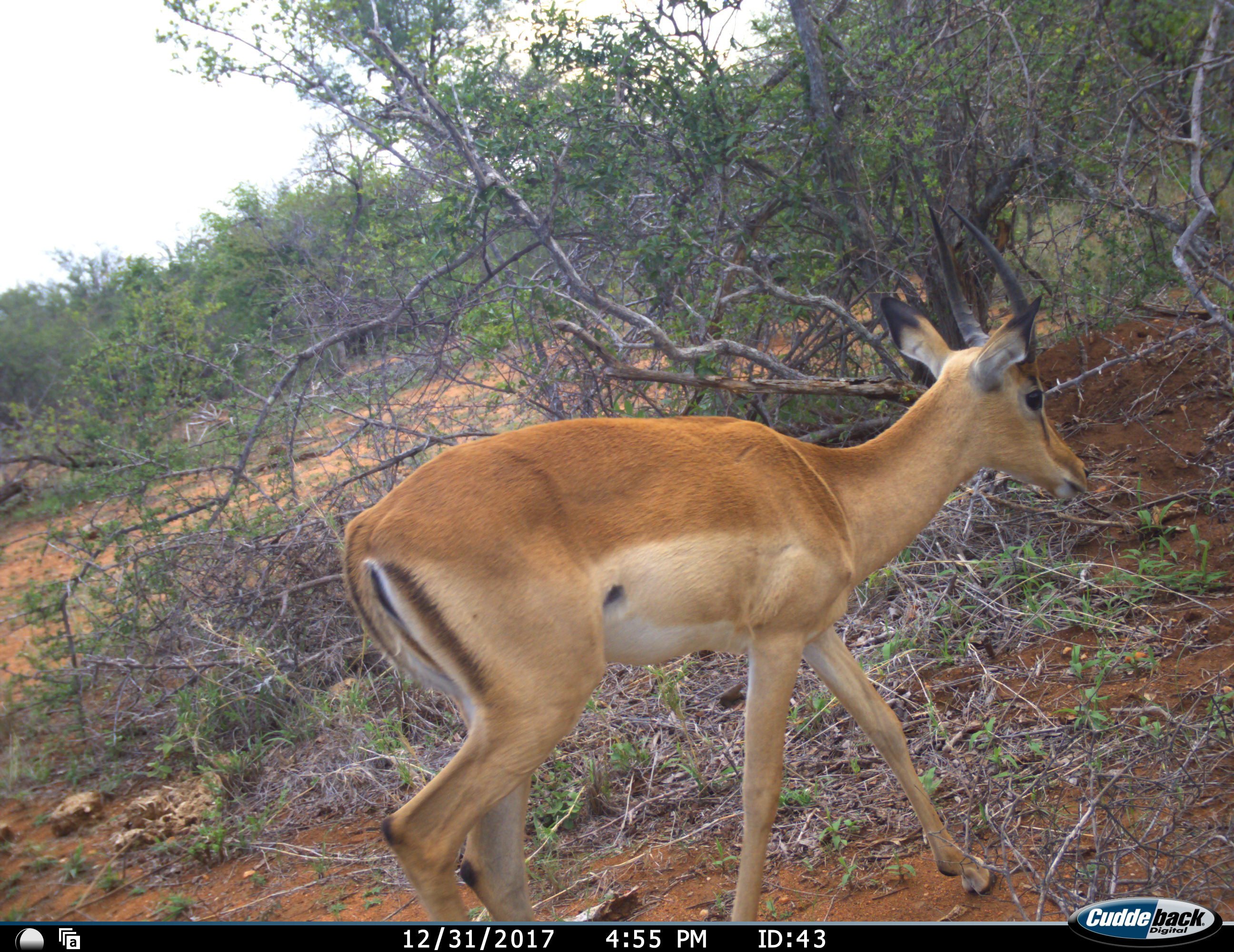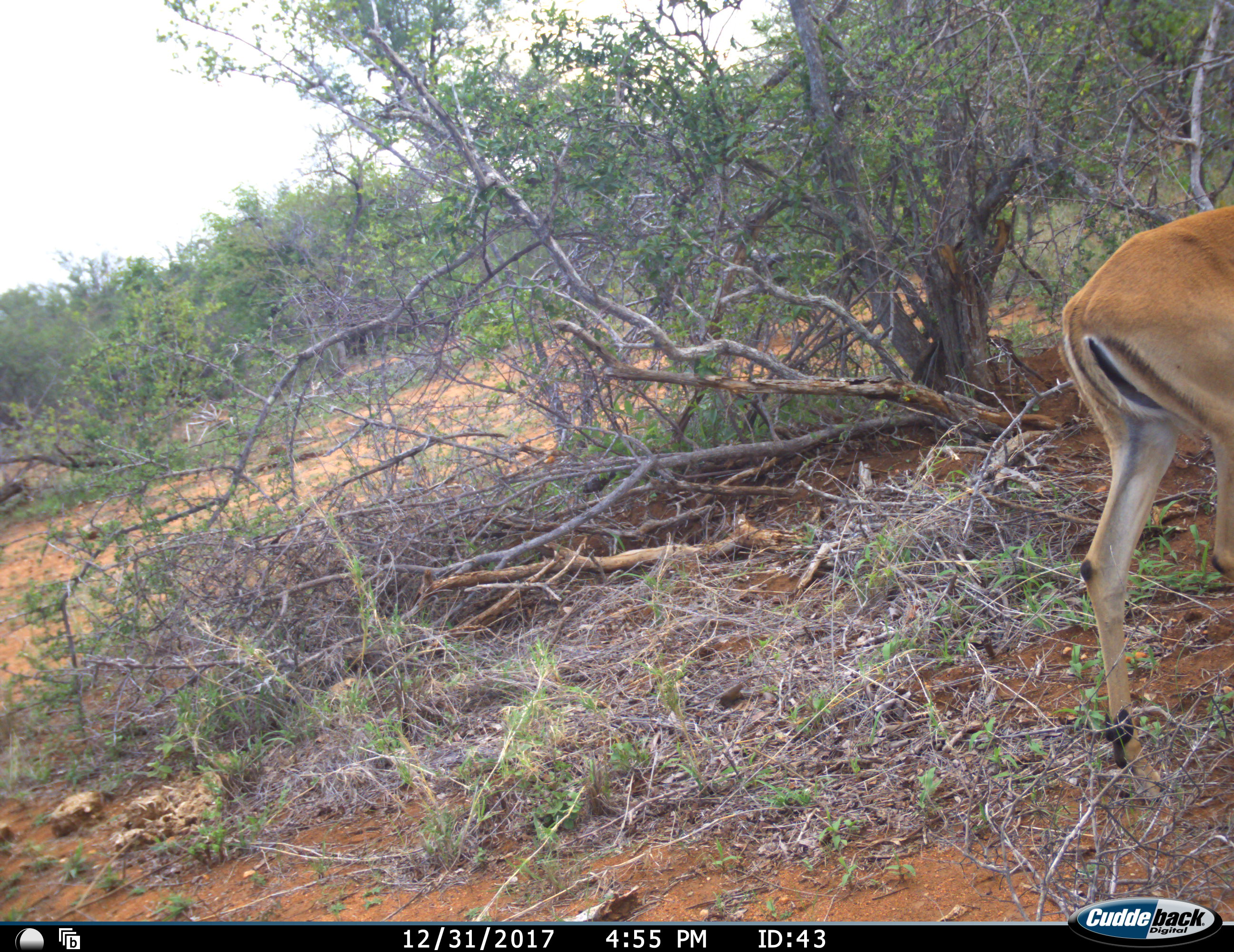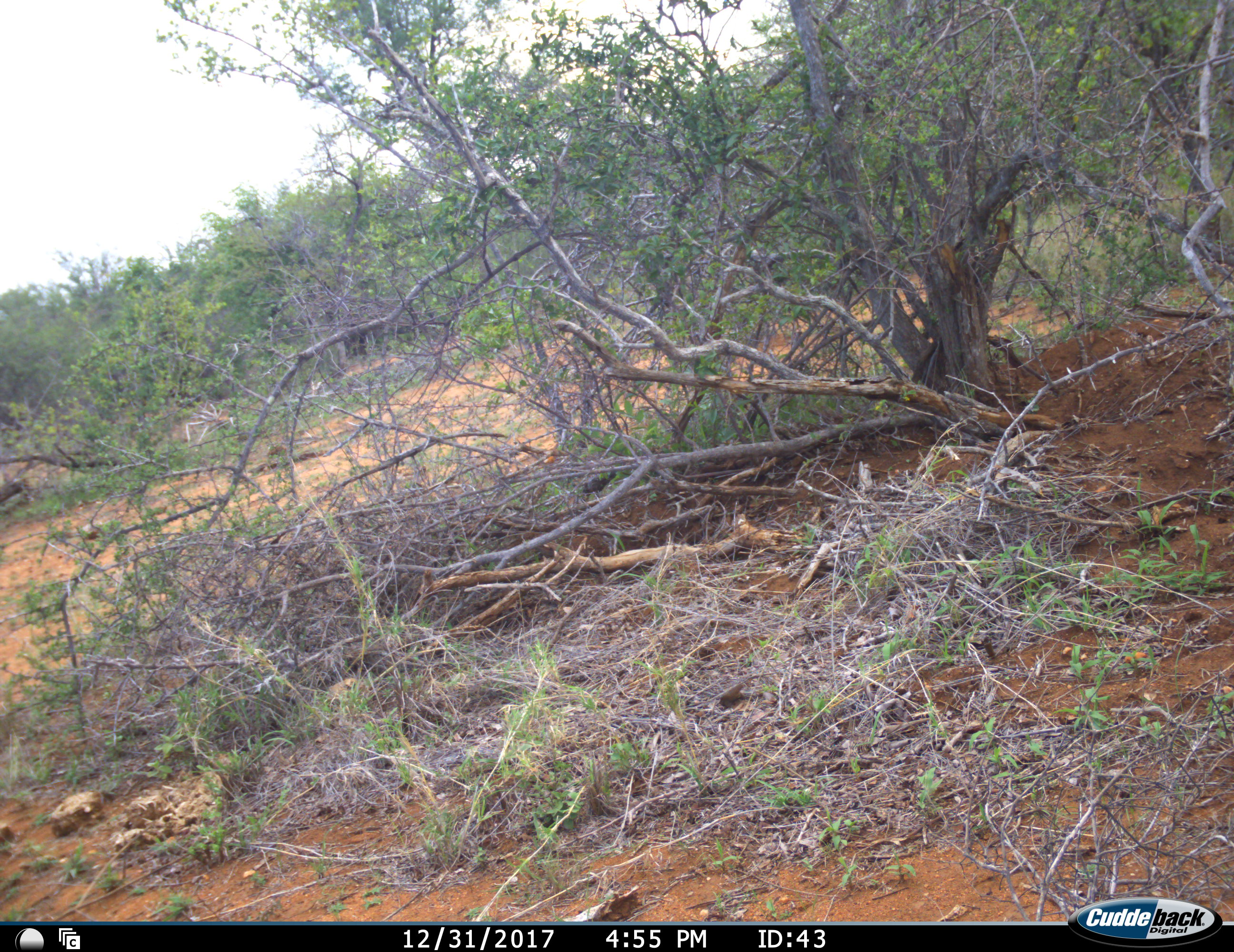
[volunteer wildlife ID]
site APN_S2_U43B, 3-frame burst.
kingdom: Animalia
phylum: Chordata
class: Mammalia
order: Artiodactyla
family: Bovidae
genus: Aepyceros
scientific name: Aepyceros melampus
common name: impala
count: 1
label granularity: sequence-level